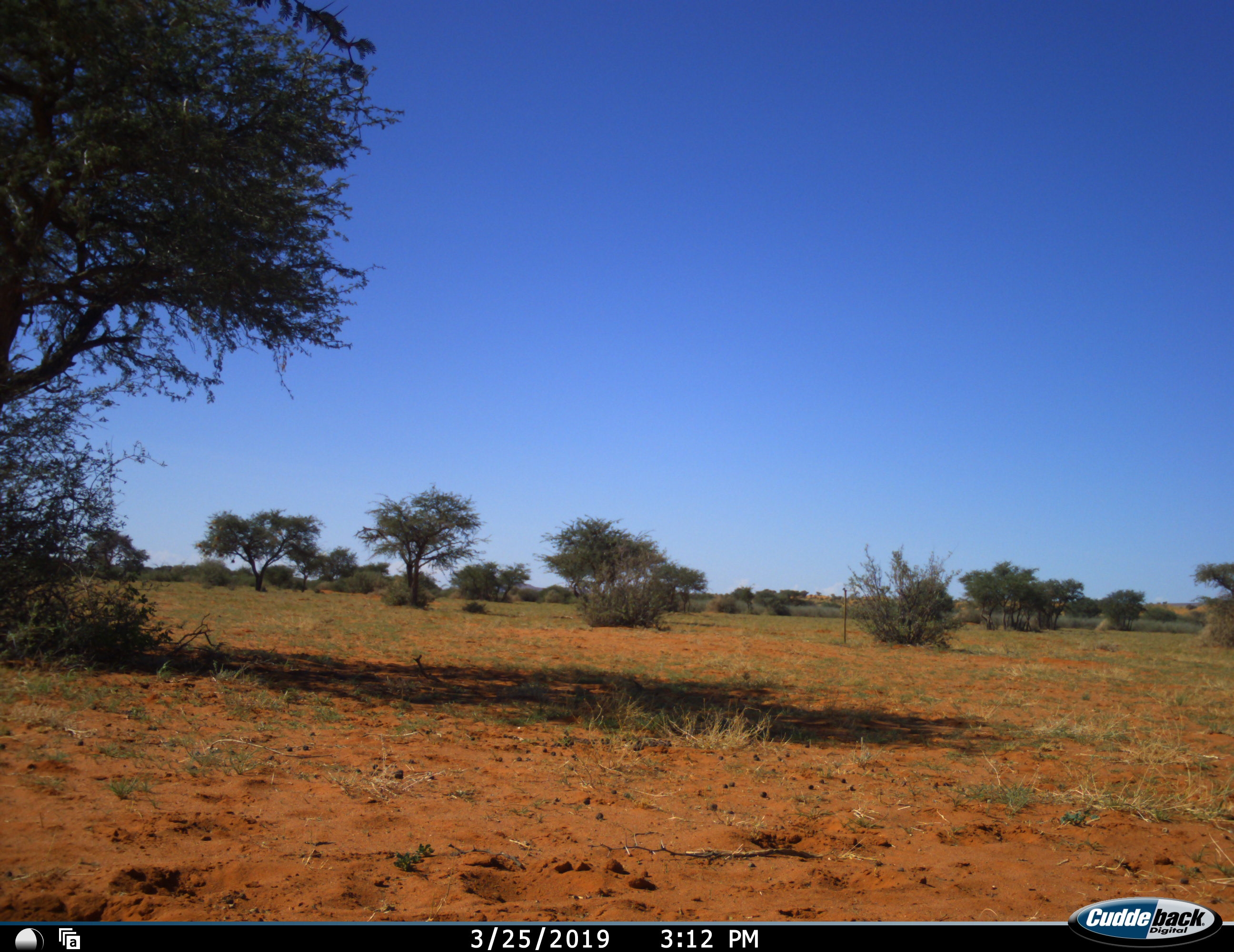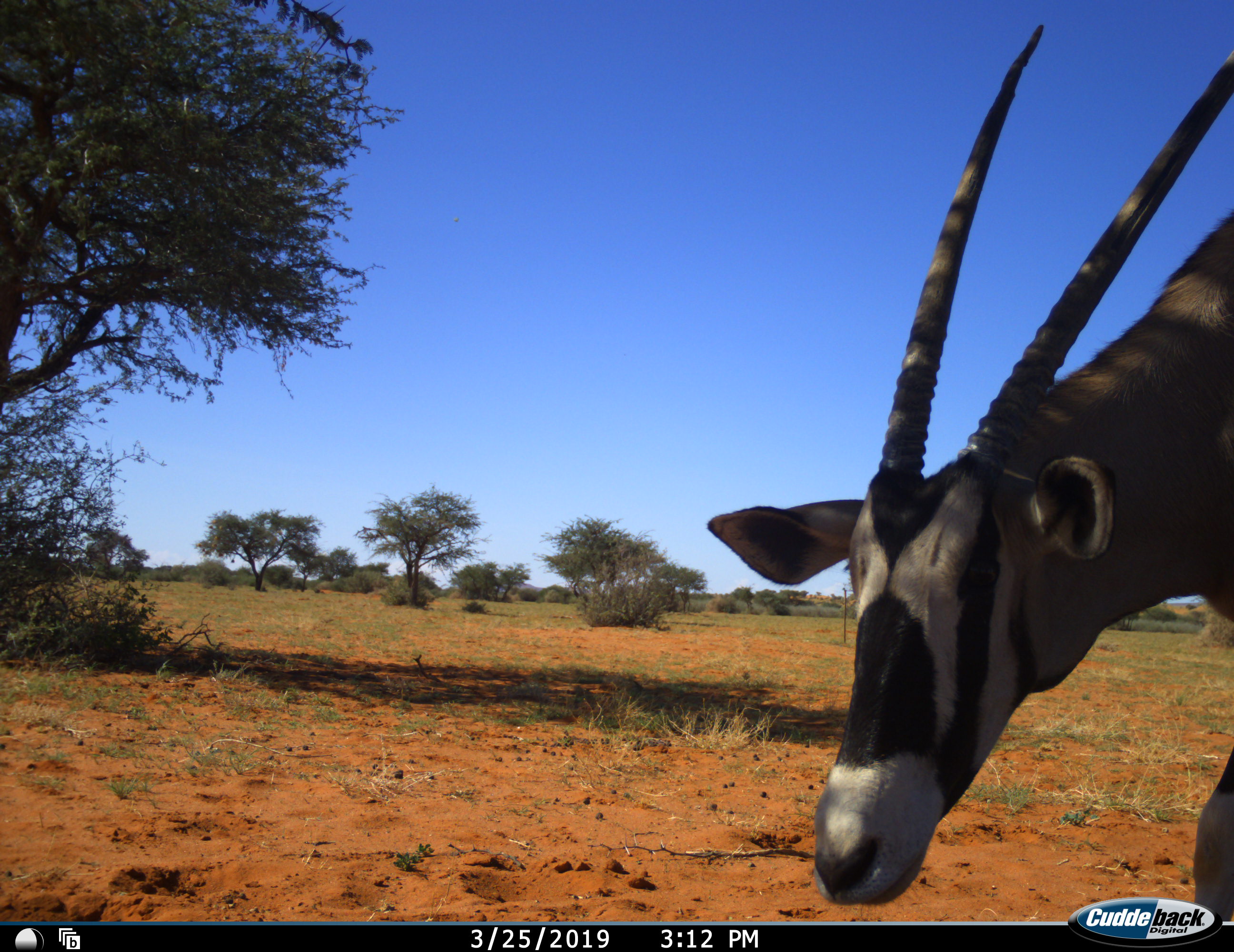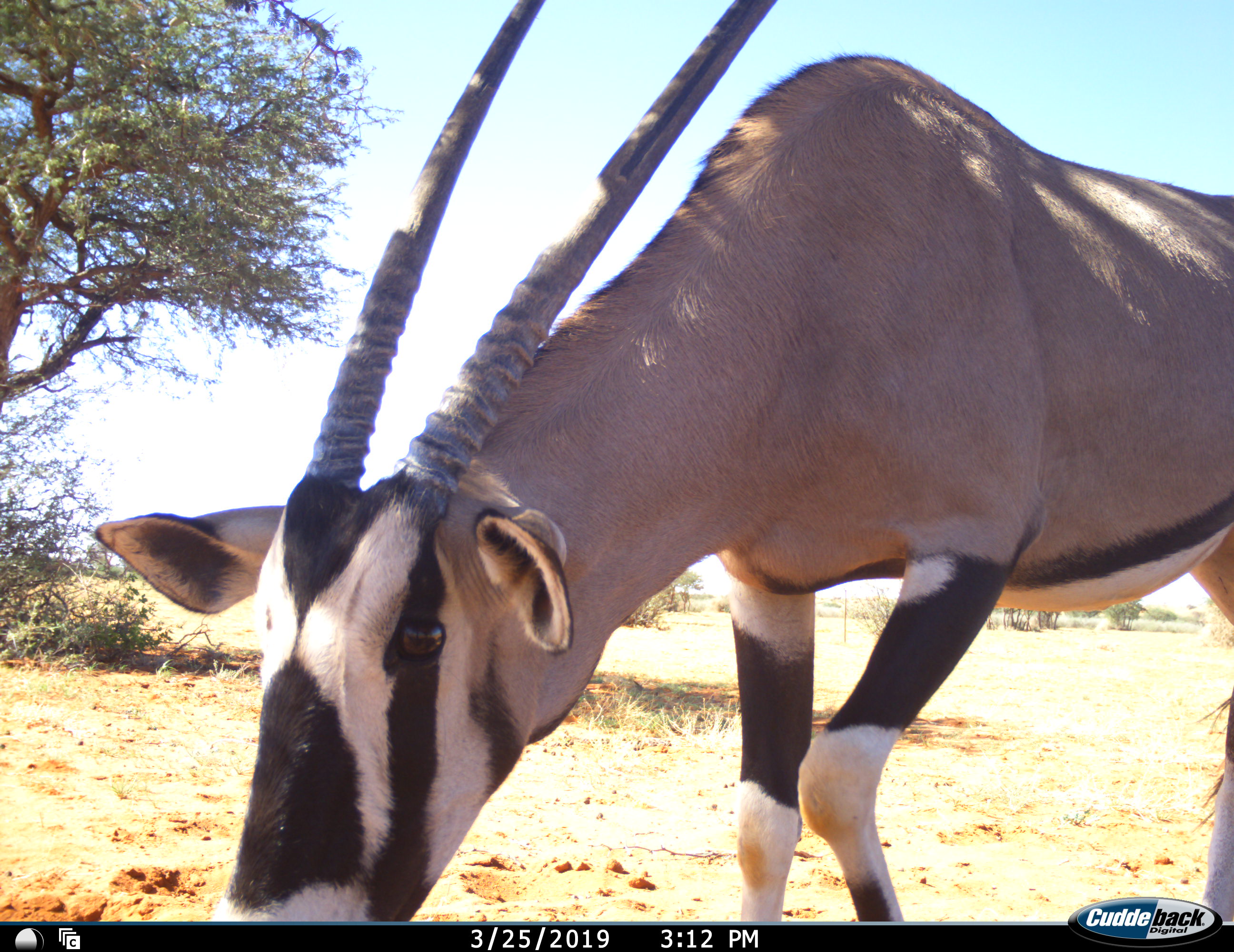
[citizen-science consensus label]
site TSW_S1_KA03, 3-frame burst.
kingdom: Animalia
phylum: Chordata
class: Mammalia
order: Artiodactyla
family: Bovidae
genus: Oryx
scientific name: Oryx gazella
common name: gemsbok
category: oryx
Oryx (gemsbok) (Oryx gazella), count 1. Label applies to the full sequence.